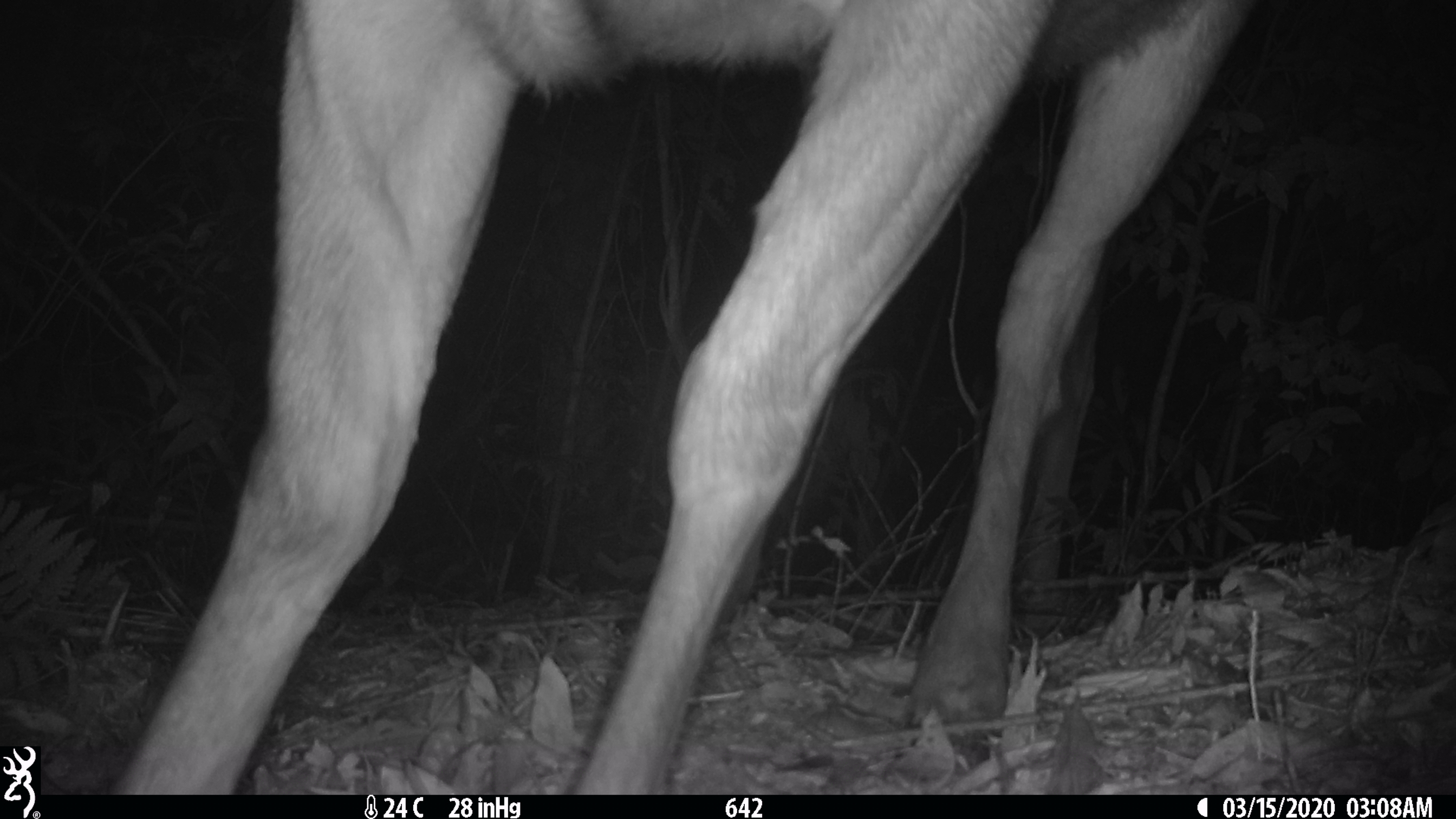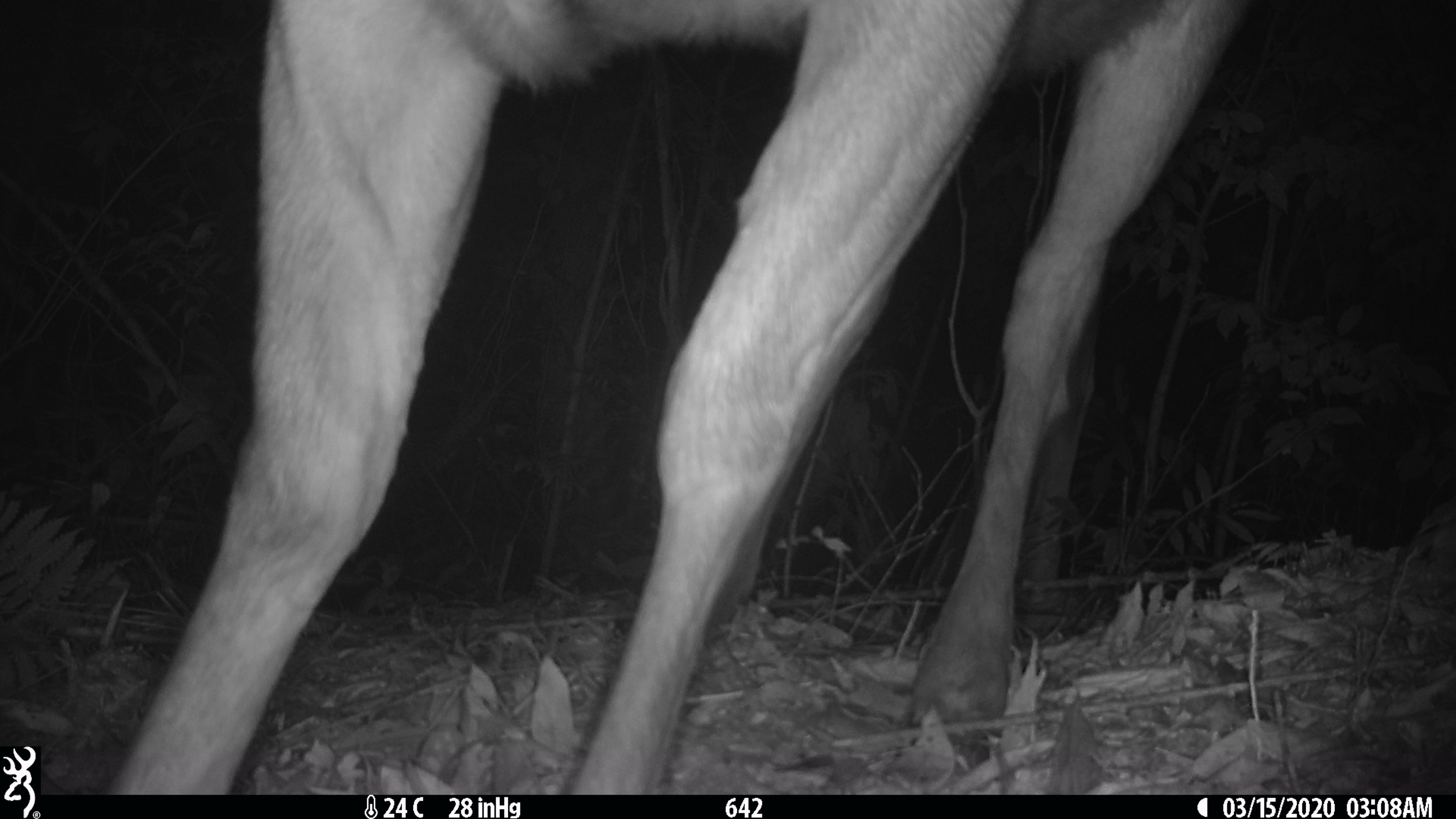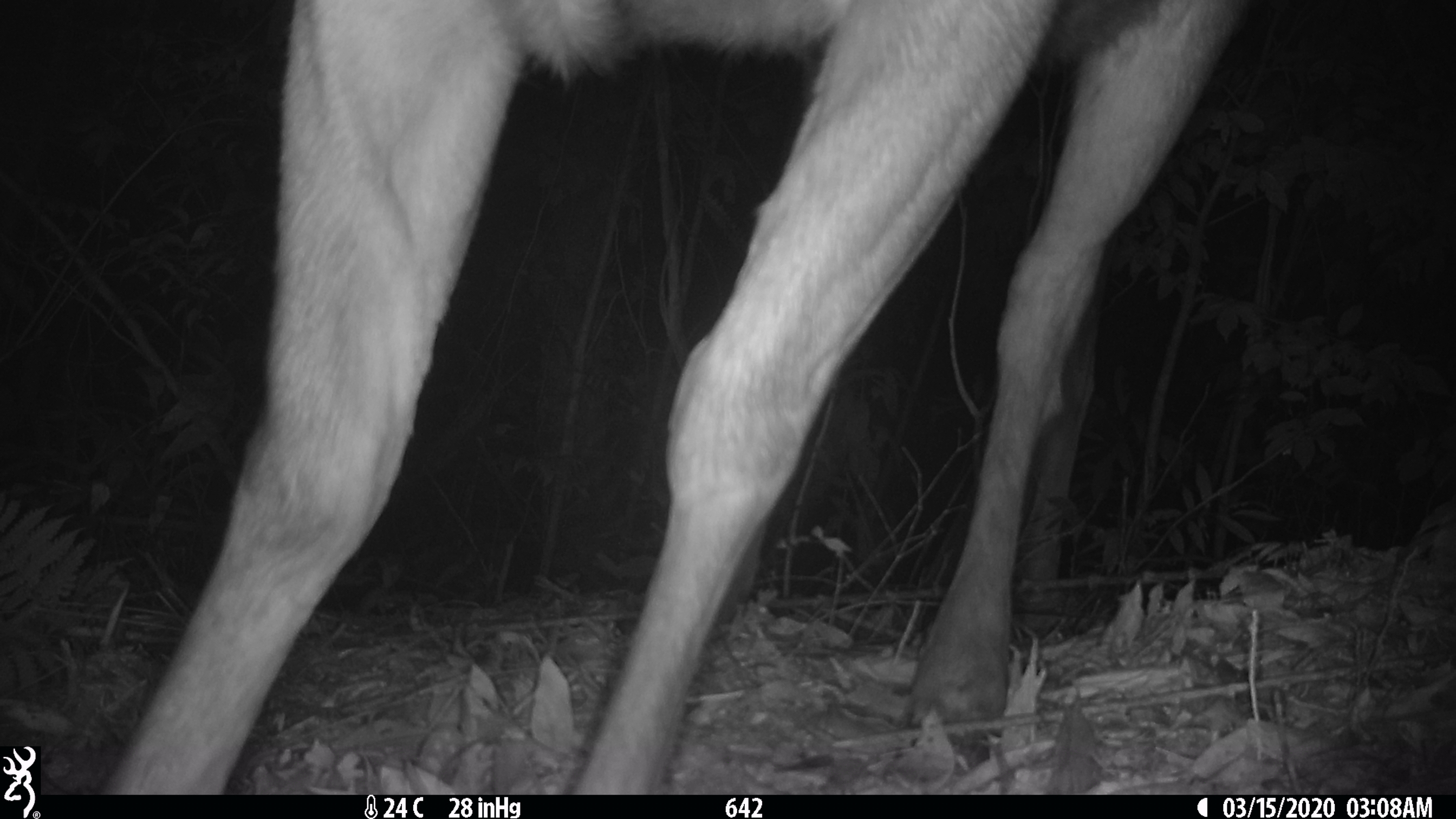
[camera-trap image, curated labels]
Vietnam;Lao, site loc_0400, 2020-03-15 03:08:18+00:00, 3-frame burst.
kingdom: Animalia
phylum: Chordata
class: Mammalia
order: Artiodactyla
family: Cervidae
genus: Rusa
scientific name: Rusa unicolor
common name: sambar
Sambar (Rusa unicolor). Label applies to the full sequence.